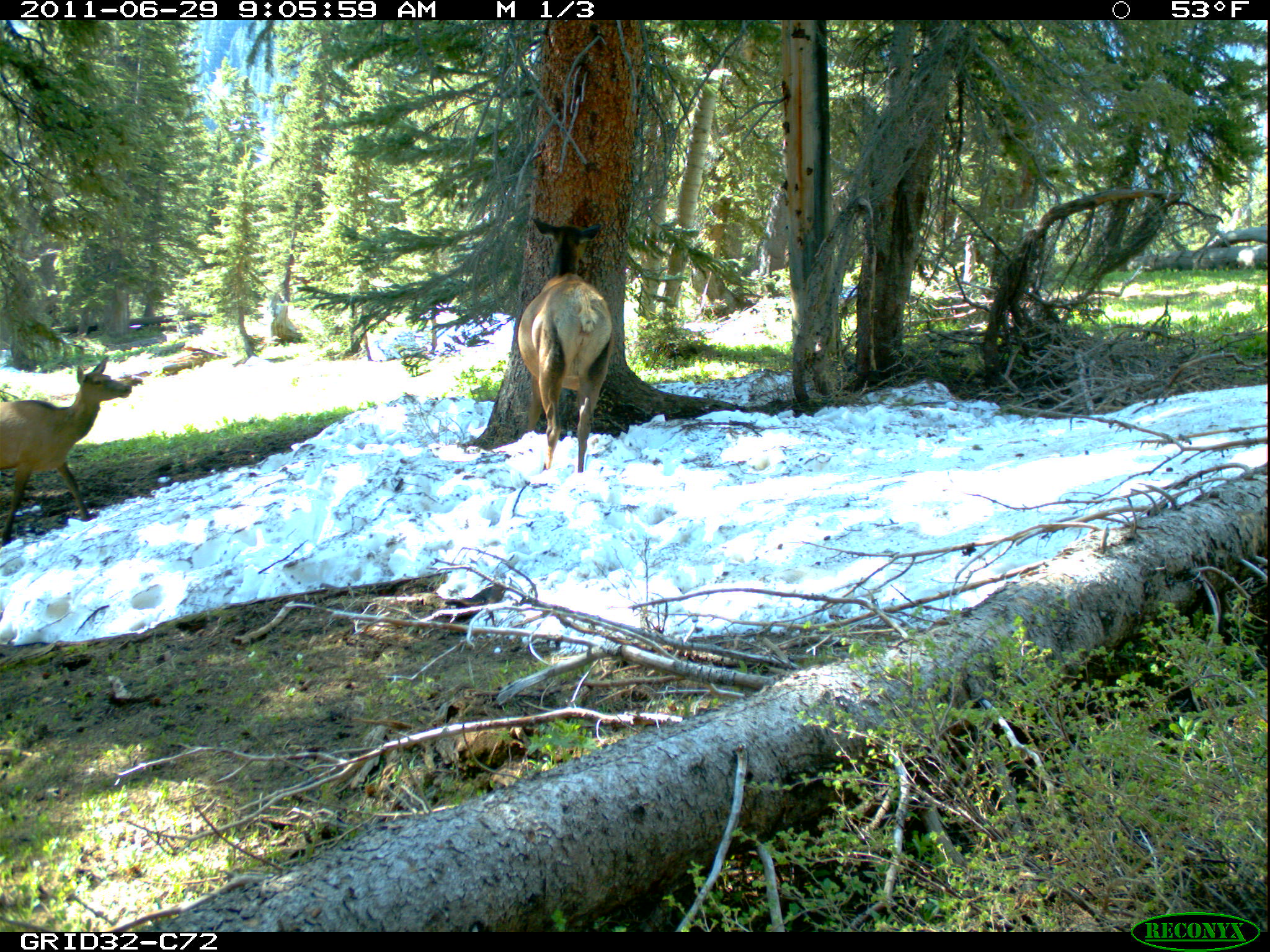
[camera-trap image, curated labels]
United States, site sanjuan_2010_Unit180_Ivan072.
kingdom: Animalia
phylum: Chordata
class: Mammalia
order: Artiodactyla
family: Cervidae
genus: Cervus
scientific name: Cervus elaphus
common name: red deer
Cervus elaphus (red deer).